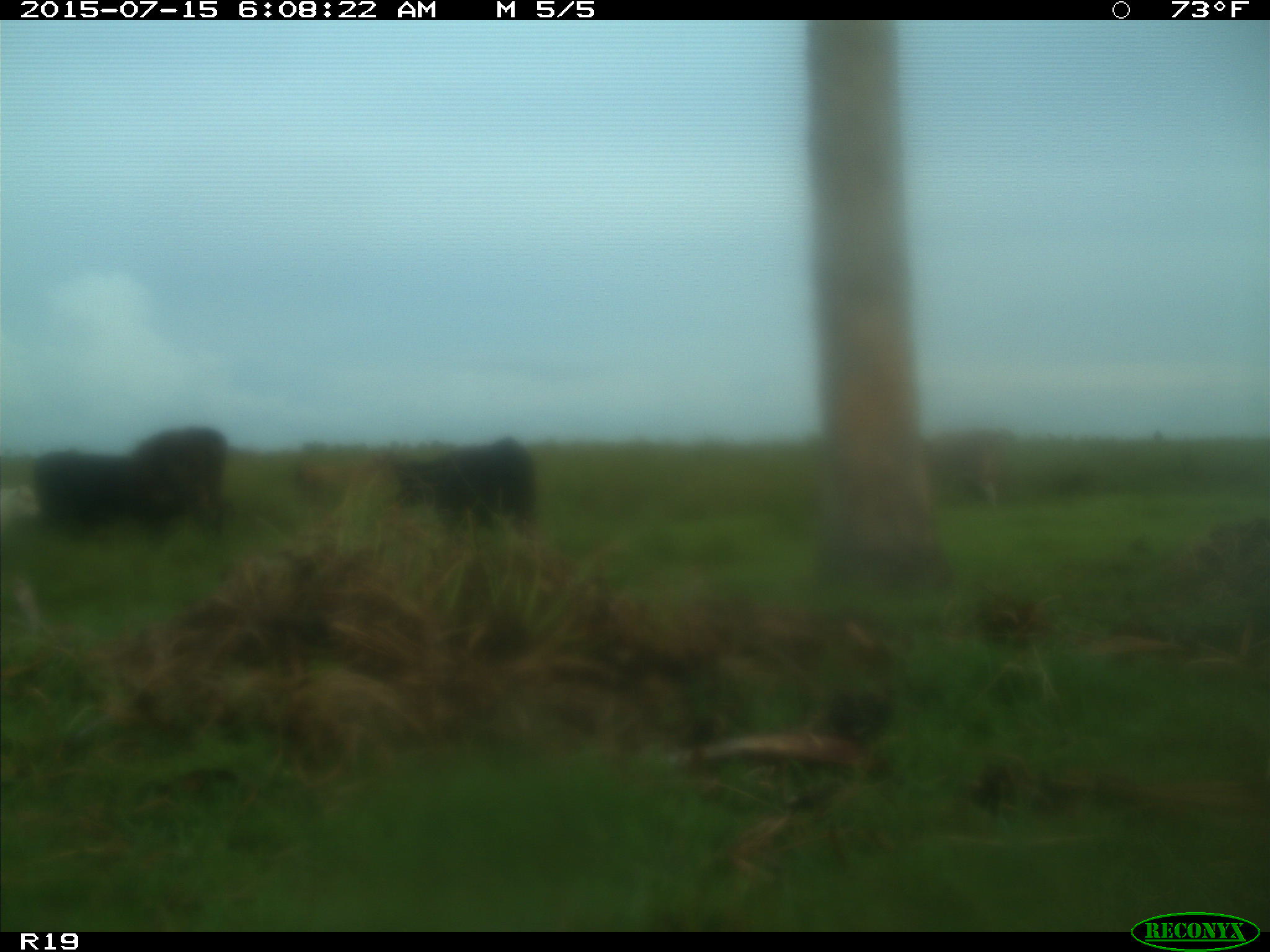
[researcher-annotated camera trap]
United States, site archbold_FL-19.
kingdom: Animalia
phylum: Chordata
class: Mammalia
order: Artiodactyla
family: Bovidae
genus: Bos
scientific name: Bos taurus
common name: domestic cow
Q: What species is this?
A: Bos taurus (domestic cow).